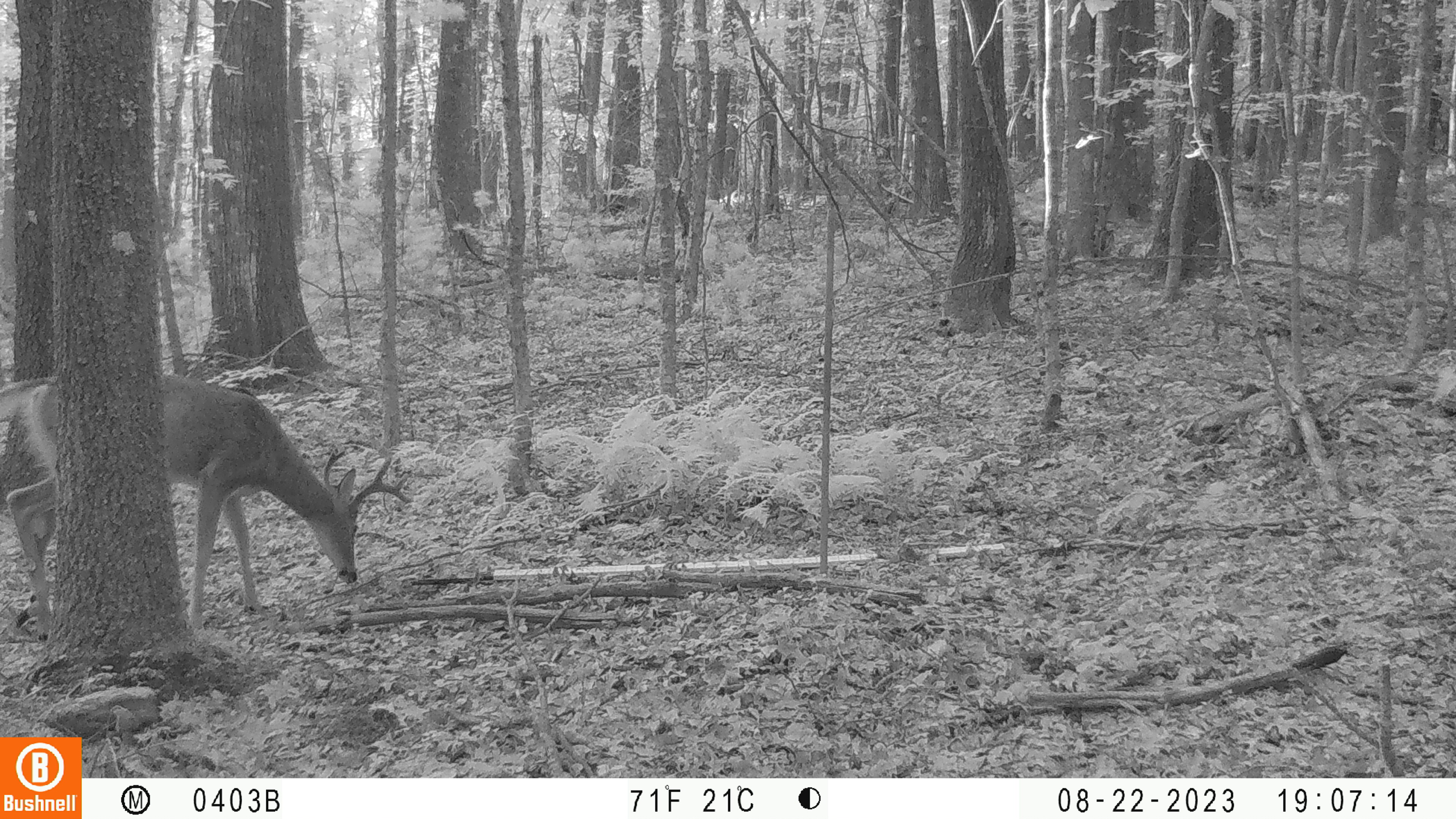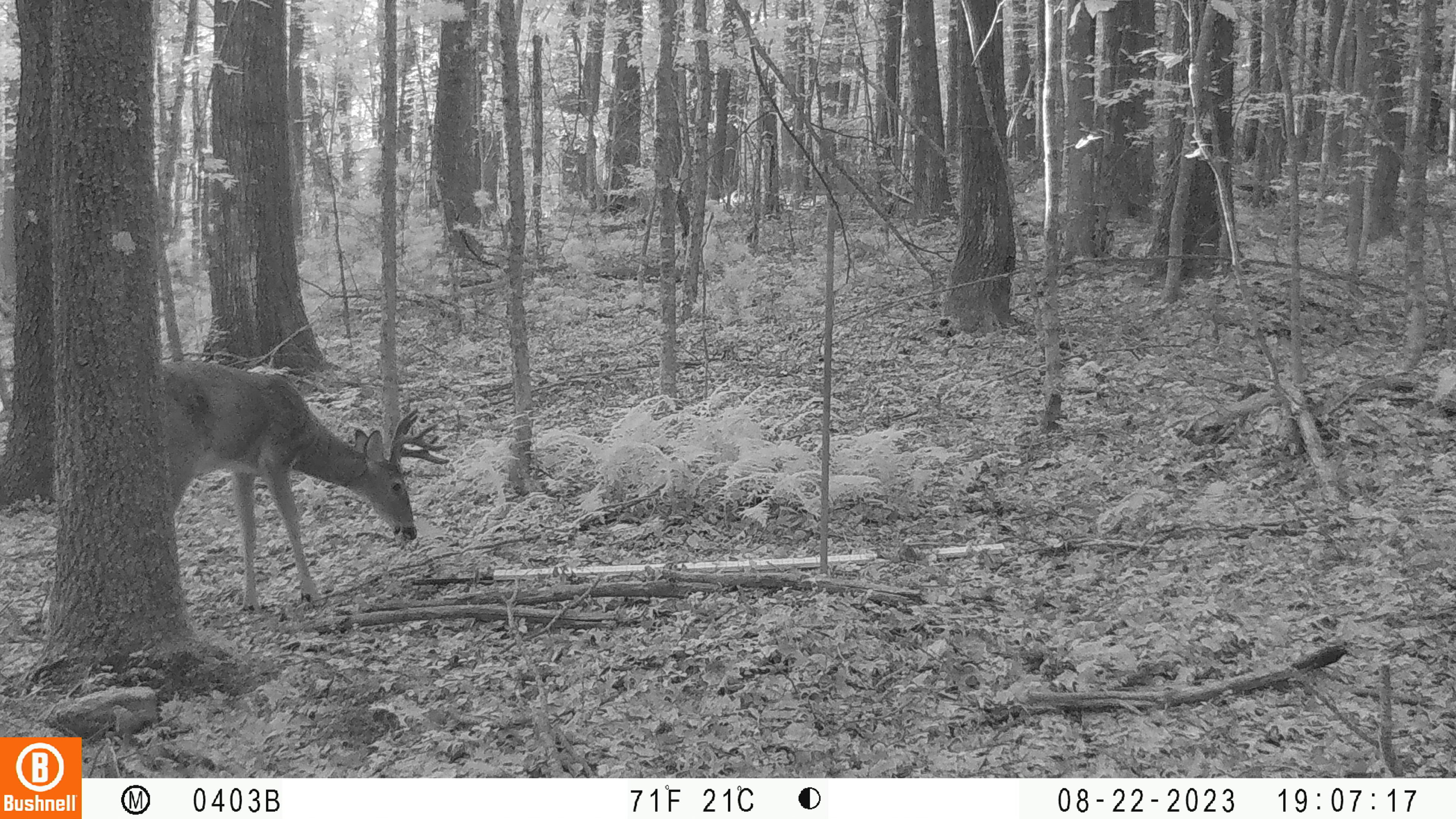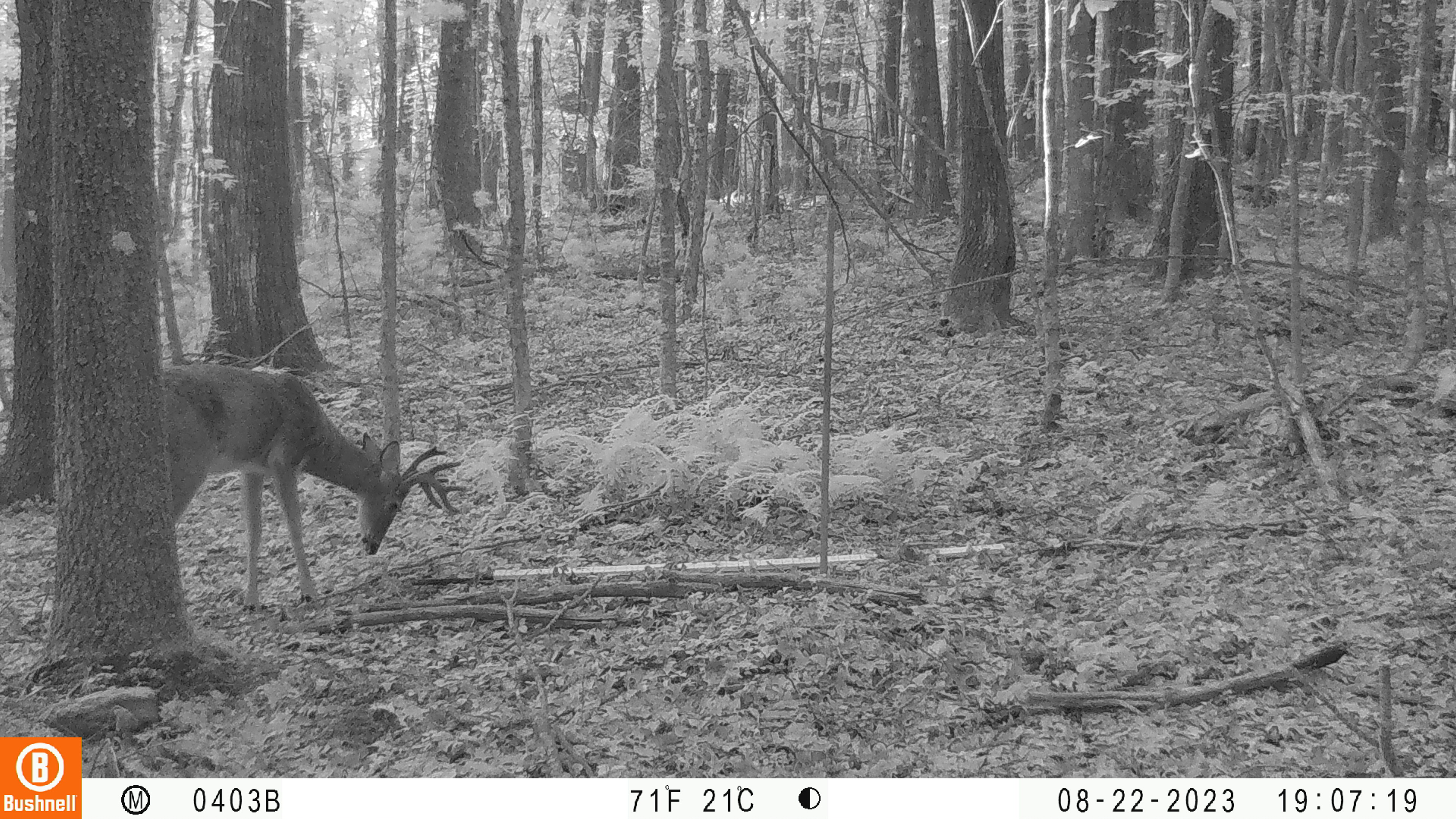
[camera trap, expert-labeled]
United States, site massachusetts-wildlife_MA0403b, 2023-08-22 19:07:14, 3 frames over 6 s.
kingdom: Animalia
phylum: Chordata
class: Mammalia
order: Artiodactyla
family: Cervidae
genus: Odocoileus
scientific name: Odocoileus virginianus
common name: white-tailed deer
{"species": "white-tailed deer (Odocoileus virginianus)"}